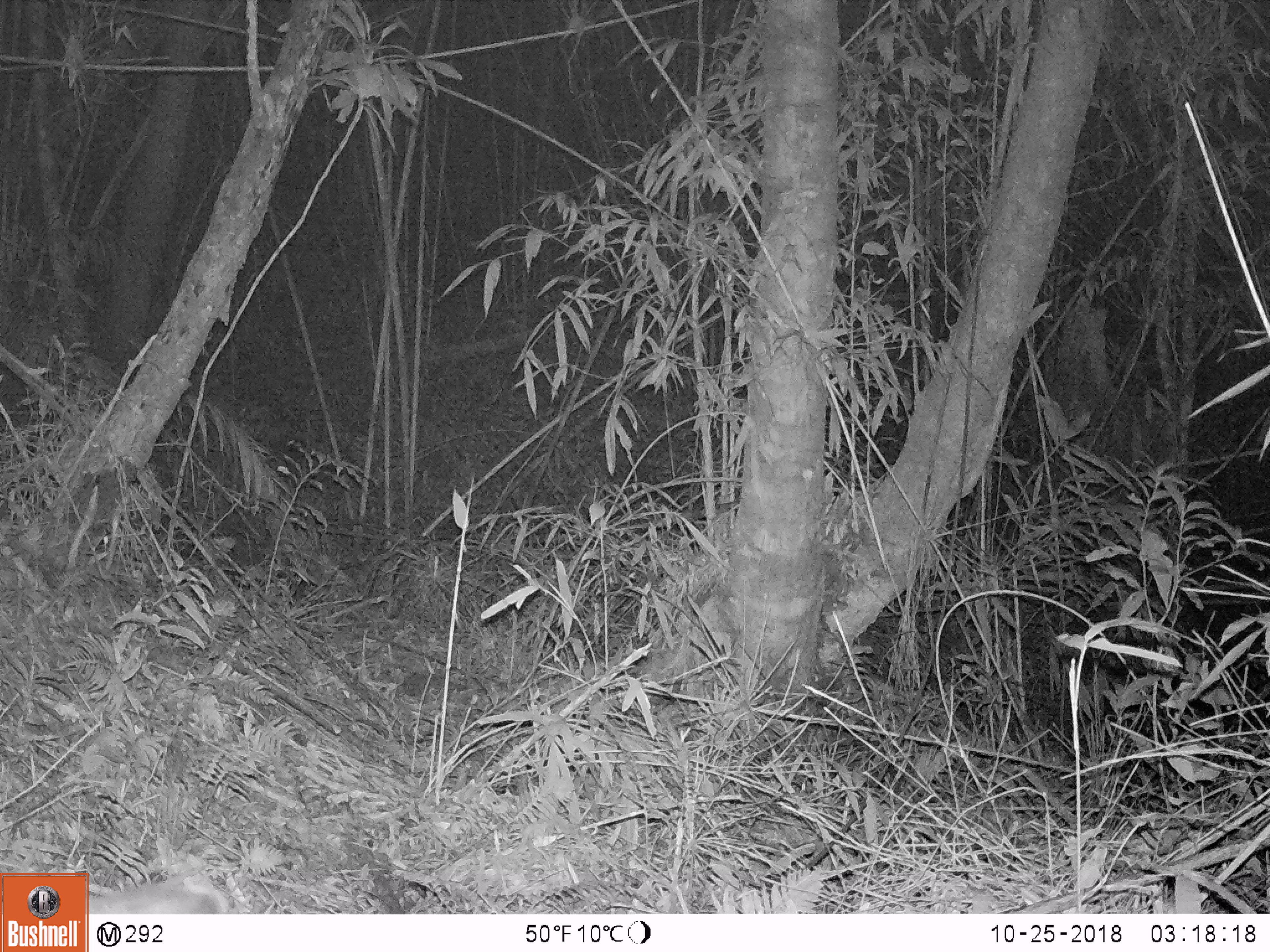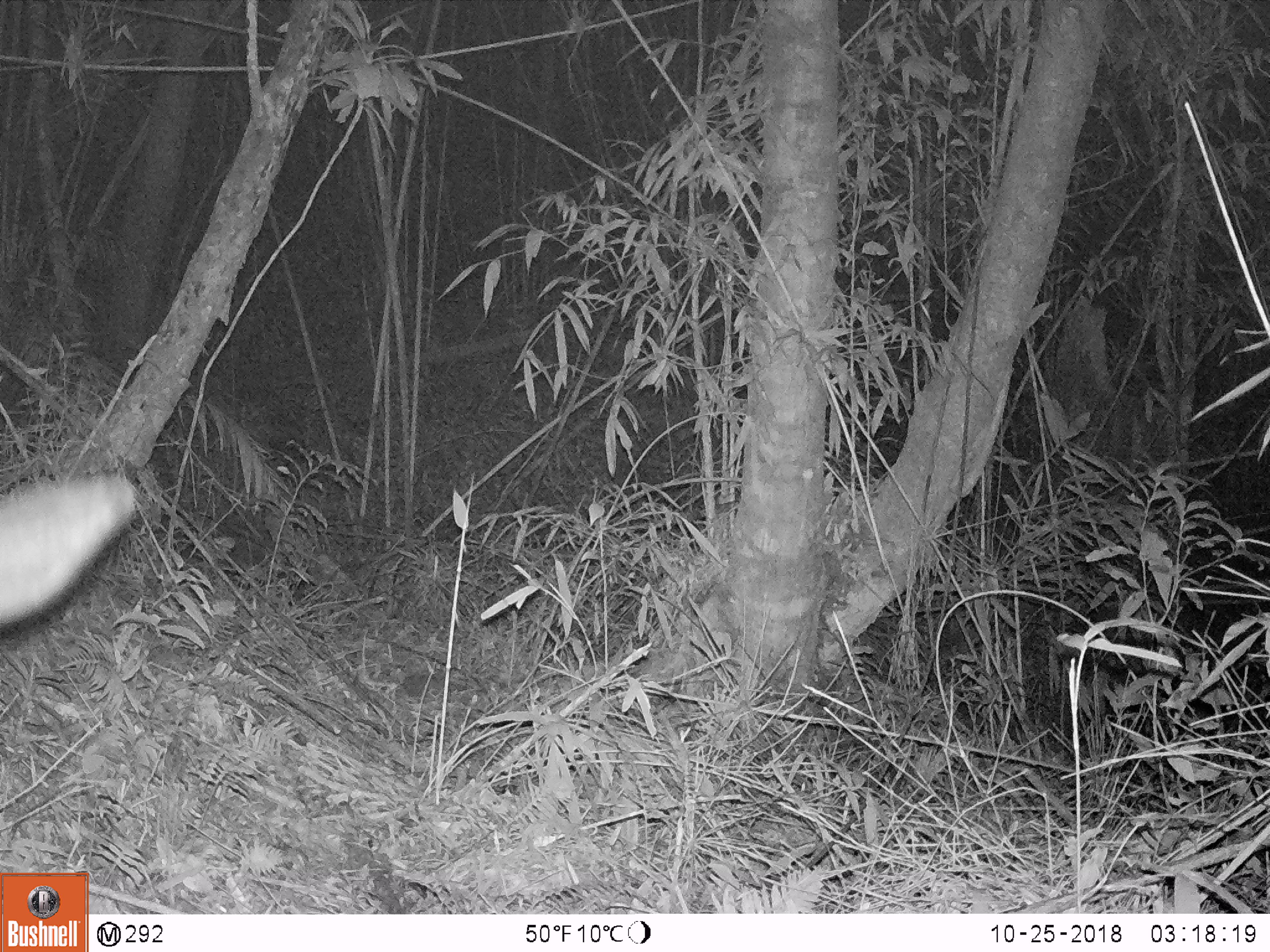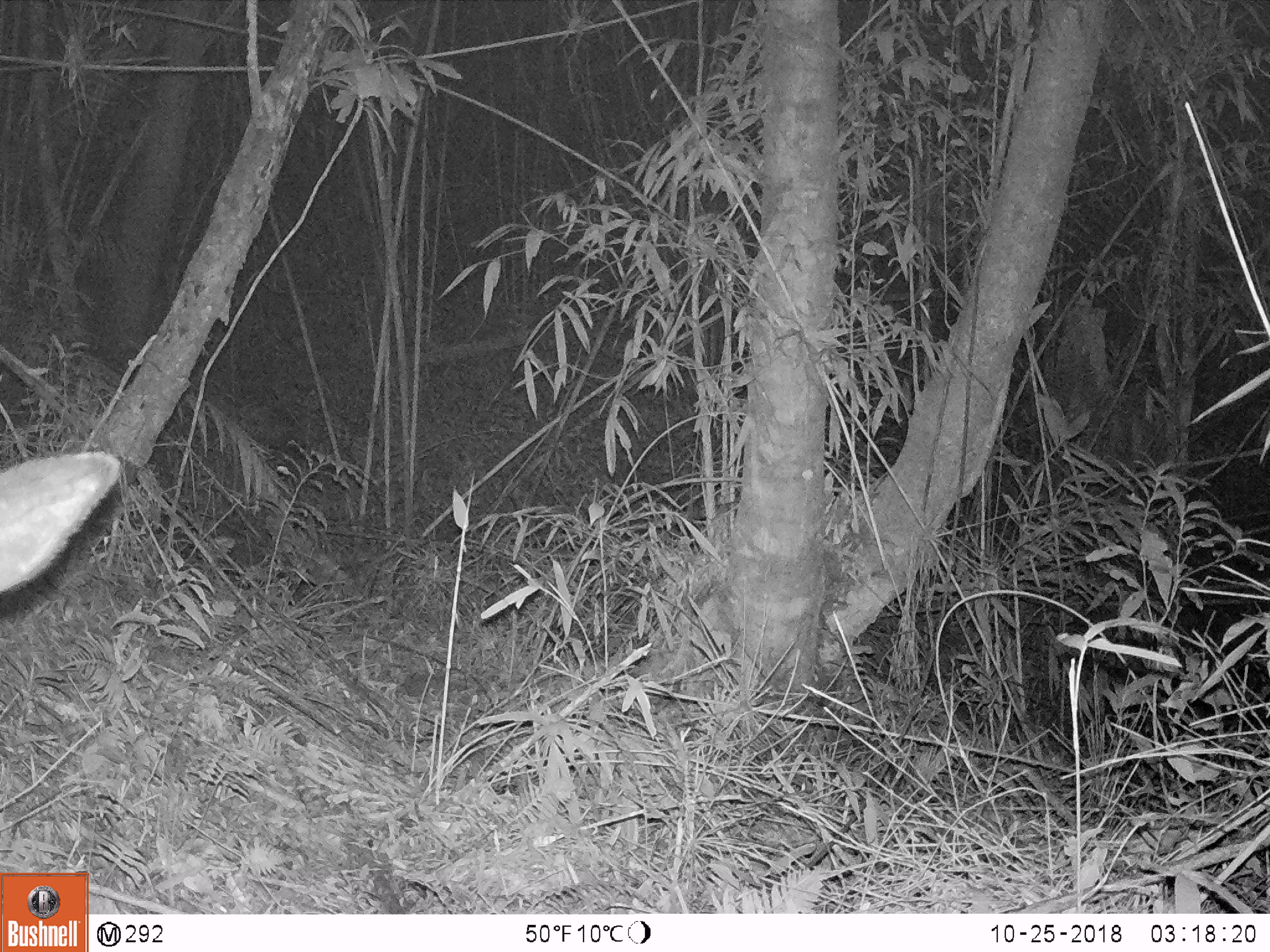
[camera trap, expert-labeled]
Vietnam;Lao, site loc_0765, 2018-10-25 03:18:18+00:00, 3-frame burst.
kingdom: Animalia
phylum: Chordata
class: Mammalia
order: Artiodactyla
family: Bovidae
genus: Capricornis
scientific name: Capricornis sumatraensis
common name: chinese serow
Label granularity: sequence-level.